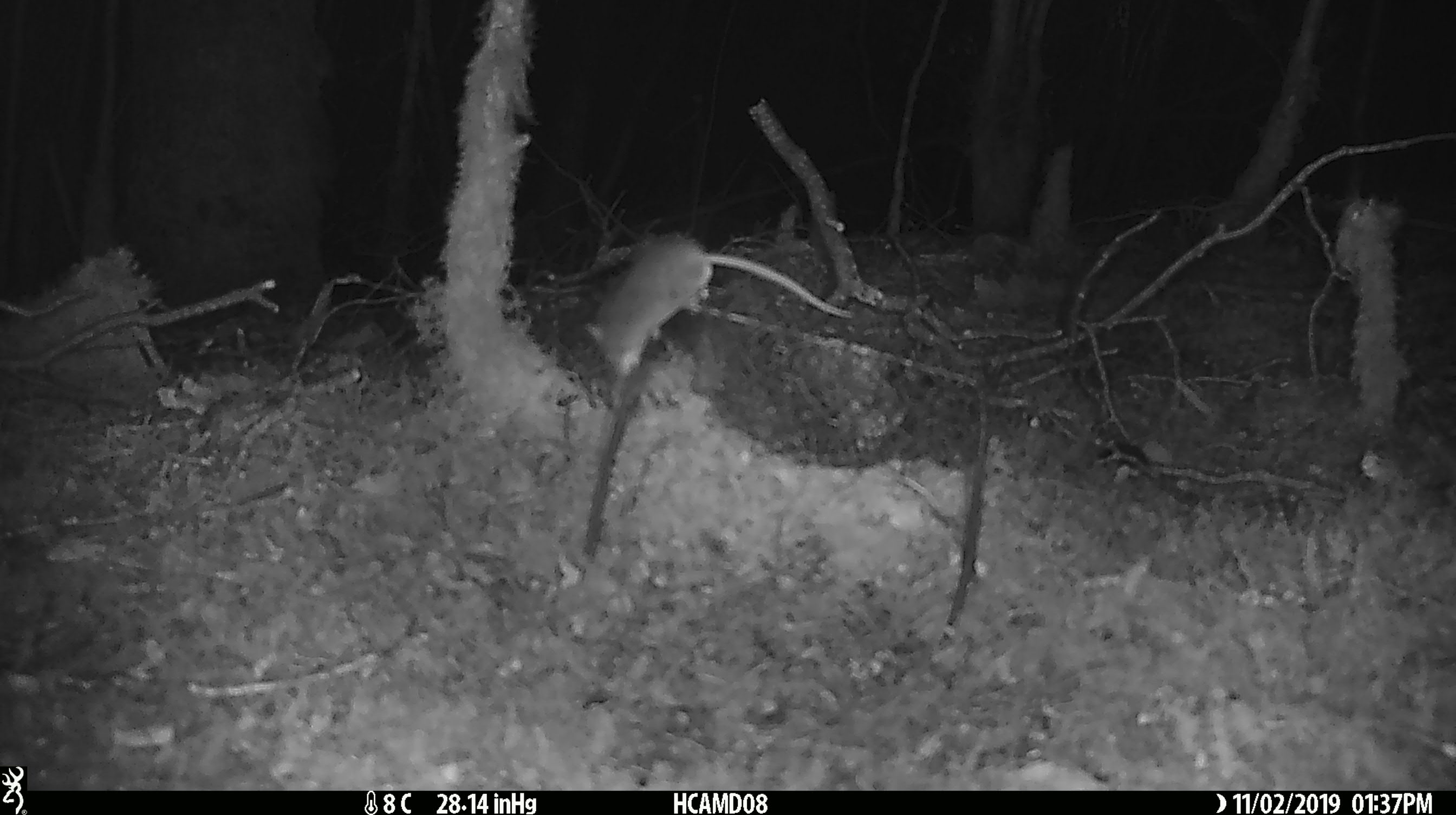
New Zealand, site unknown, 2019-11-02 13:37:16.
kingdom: Animalia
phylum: Chordata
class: Mammalia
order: Rodentia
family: Muridae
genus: Mus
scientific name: Mus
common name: mouse